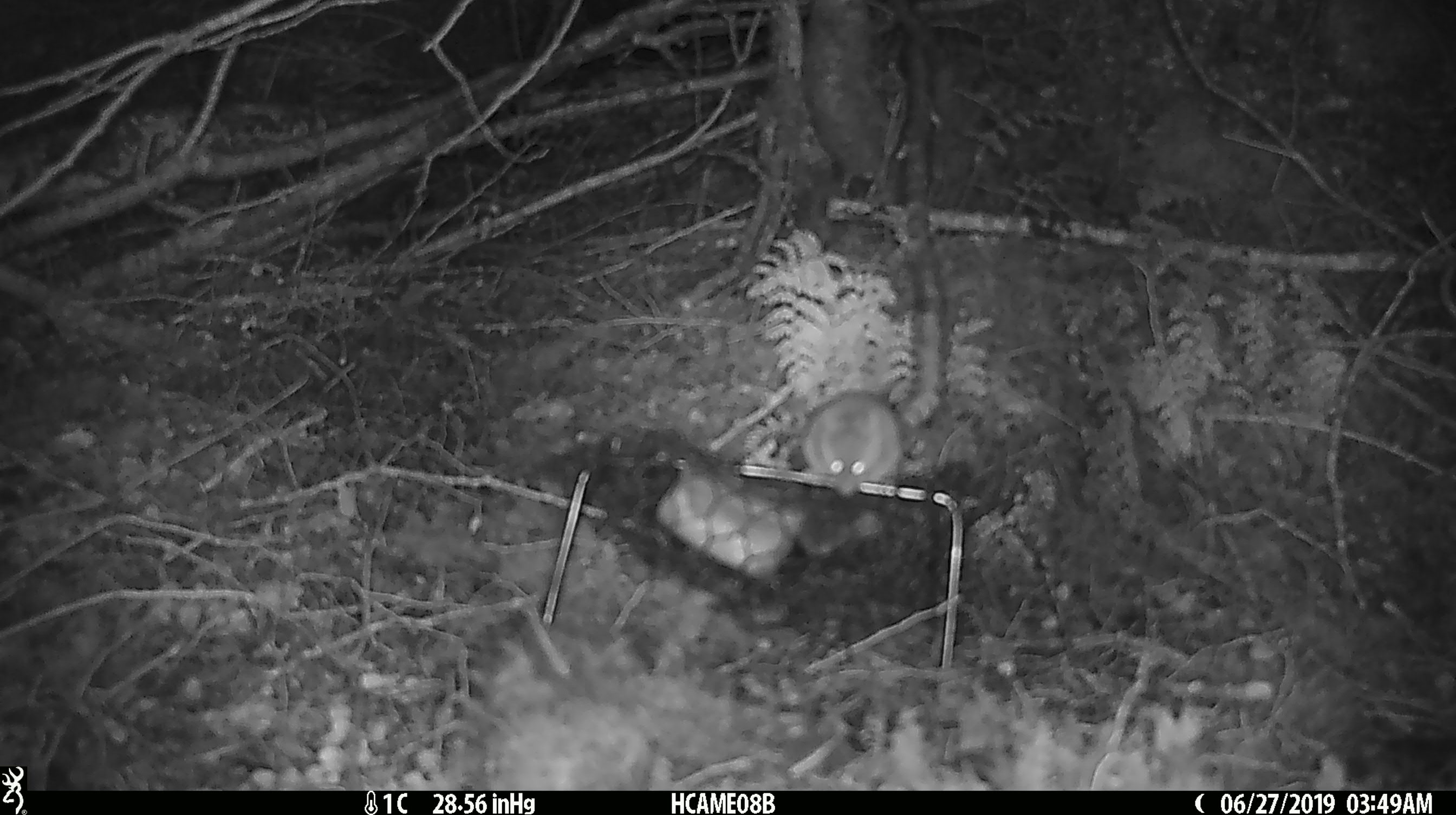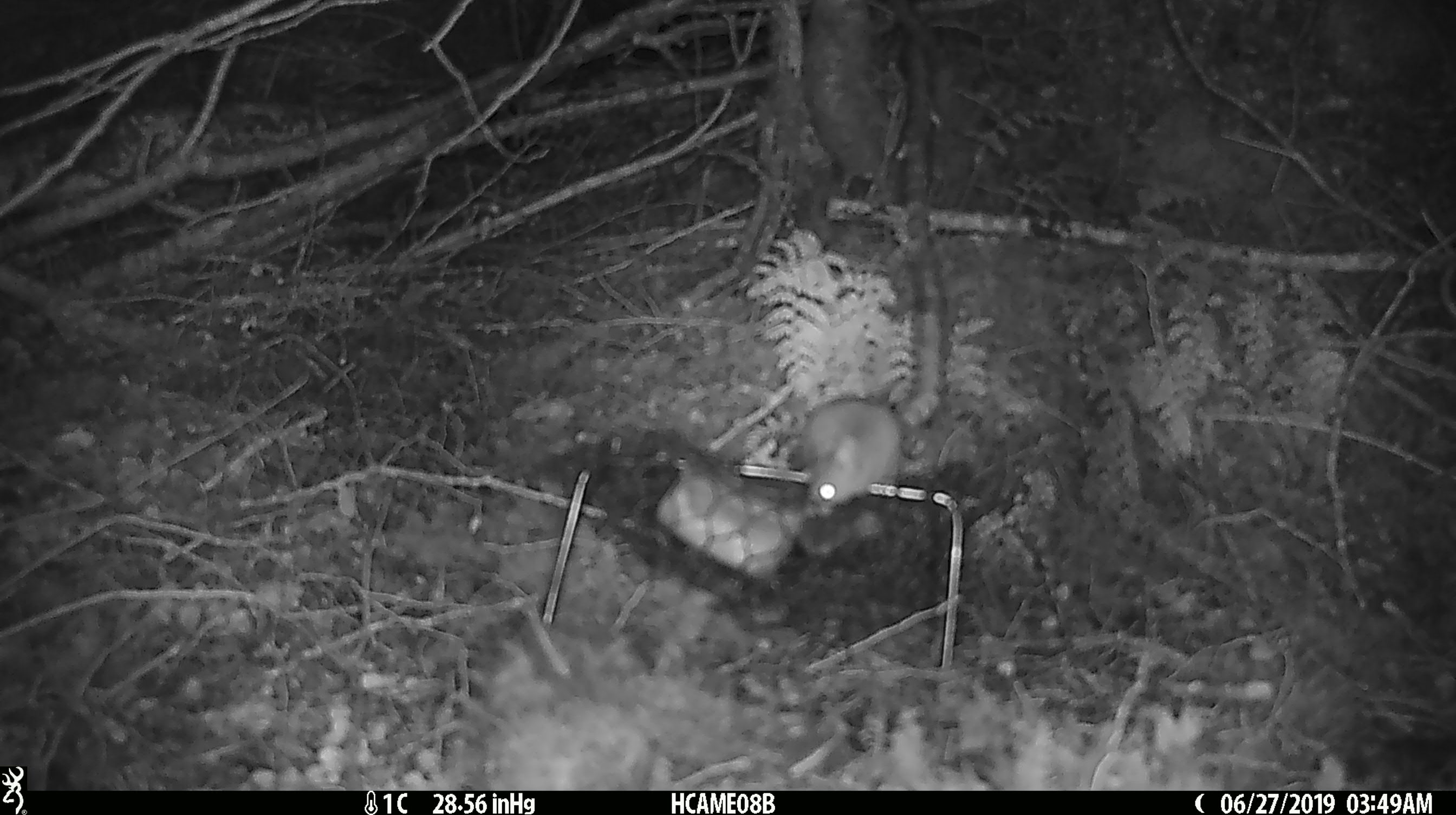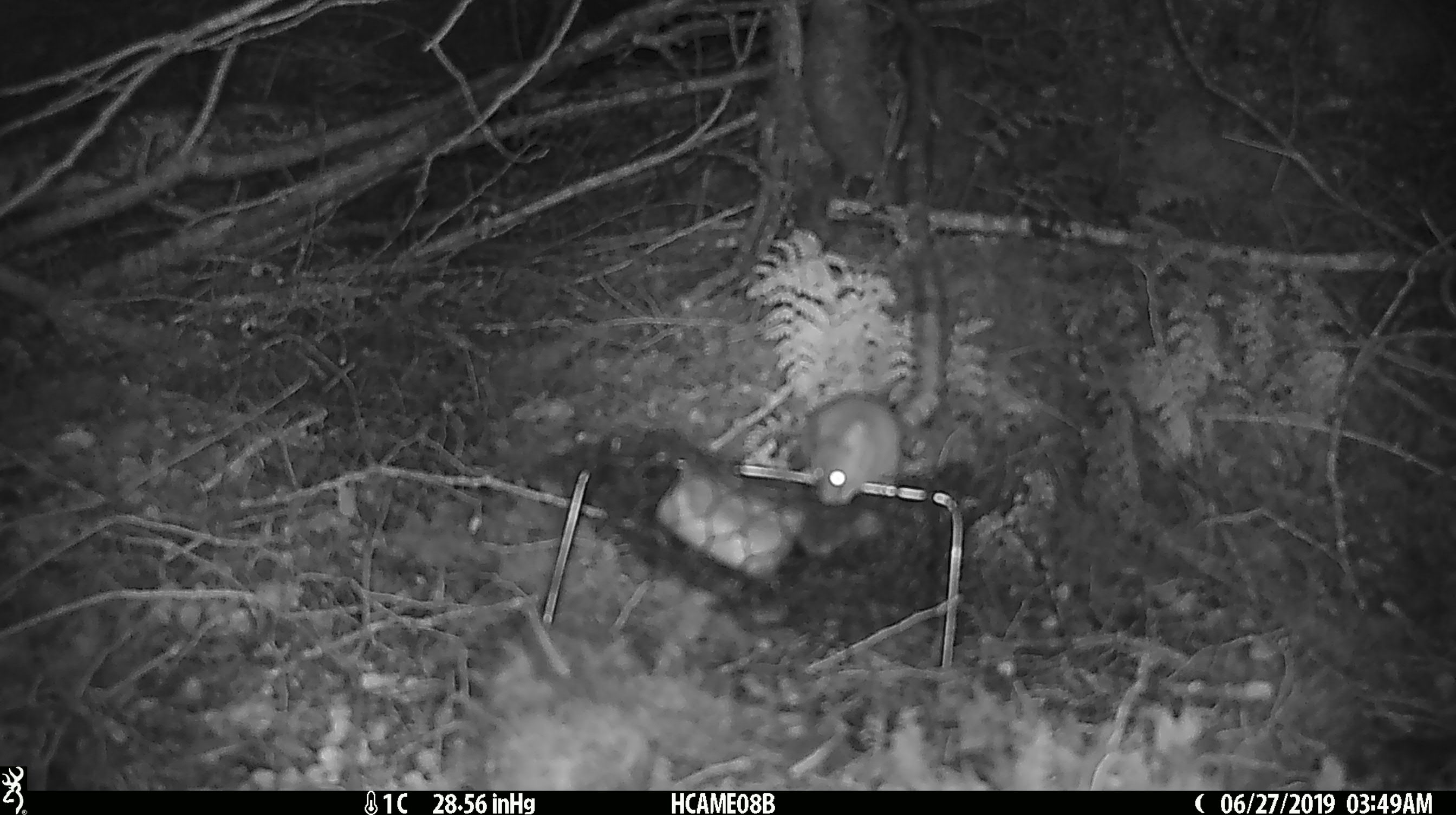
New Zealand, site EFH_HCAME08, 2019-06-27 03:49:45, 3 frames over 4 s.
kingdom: Animalia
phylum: Chordata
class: Mammalia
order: Rodentia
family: Muridae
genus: Mus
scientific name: Mus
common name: mouse